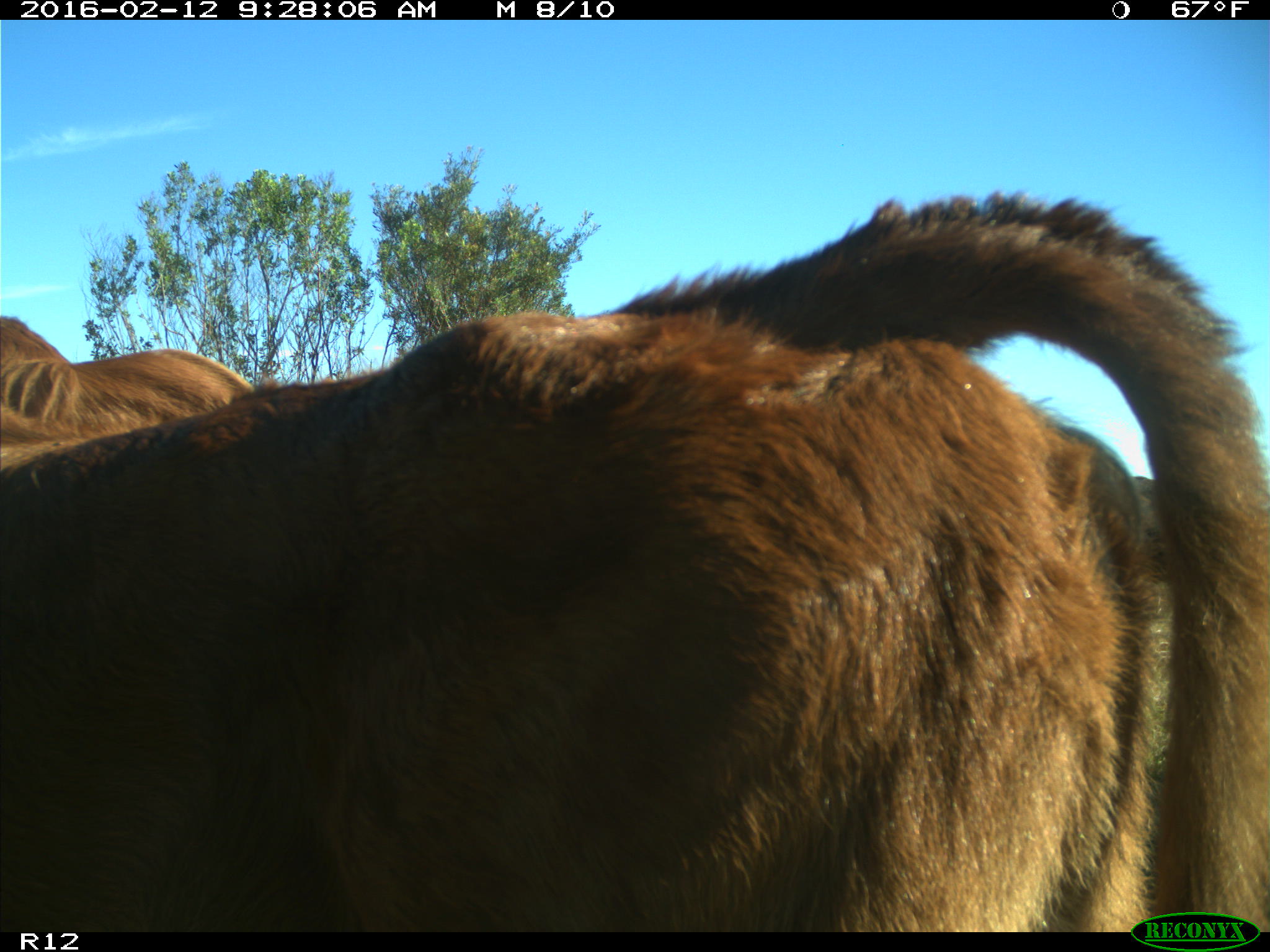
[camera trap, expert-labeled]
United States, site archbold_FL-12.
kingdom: Animalia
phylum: Chordata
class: Mammalia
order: Artiodactyla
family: Bovidae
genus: Bos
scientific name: Bos taurus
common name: domestic cow